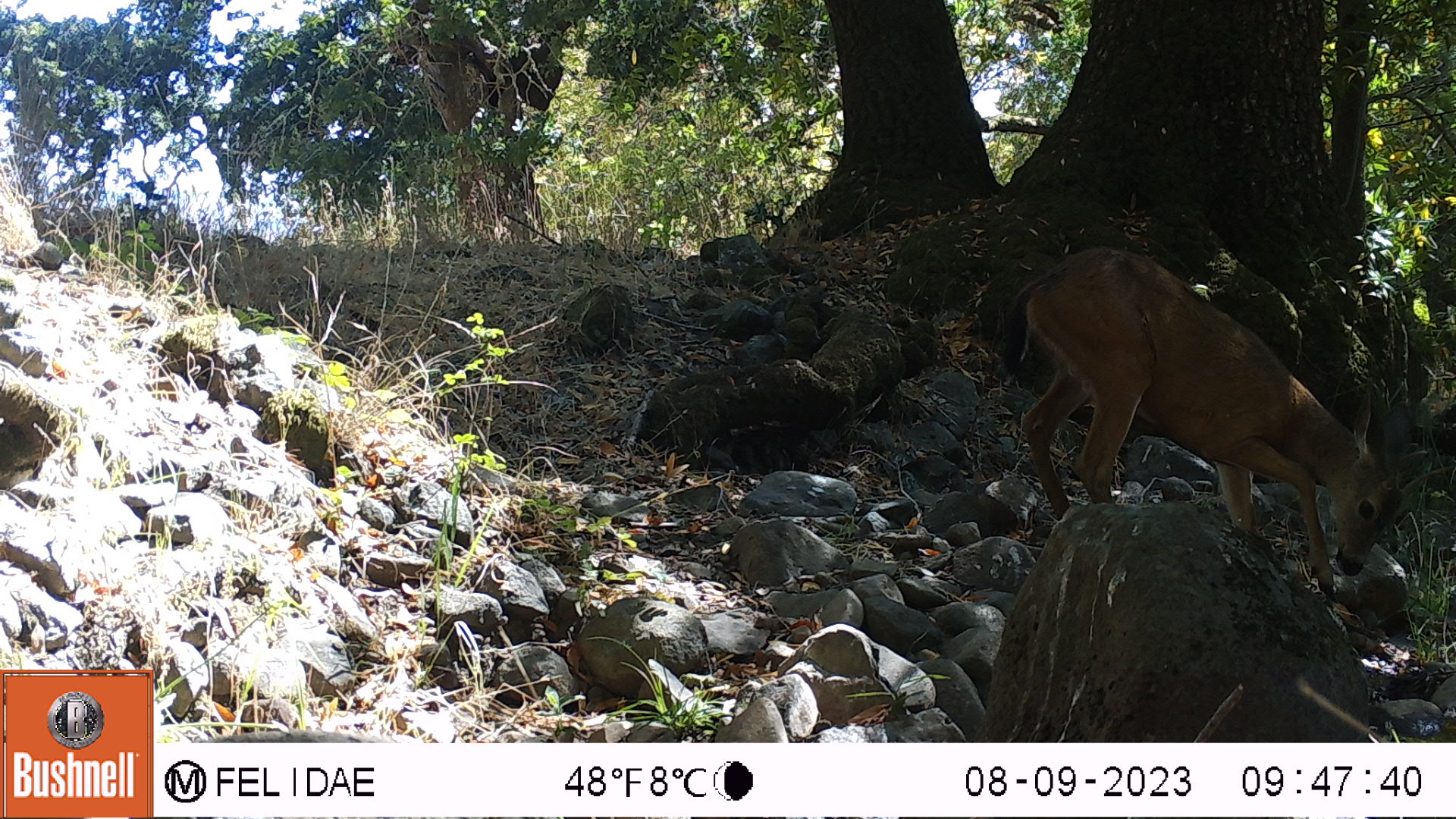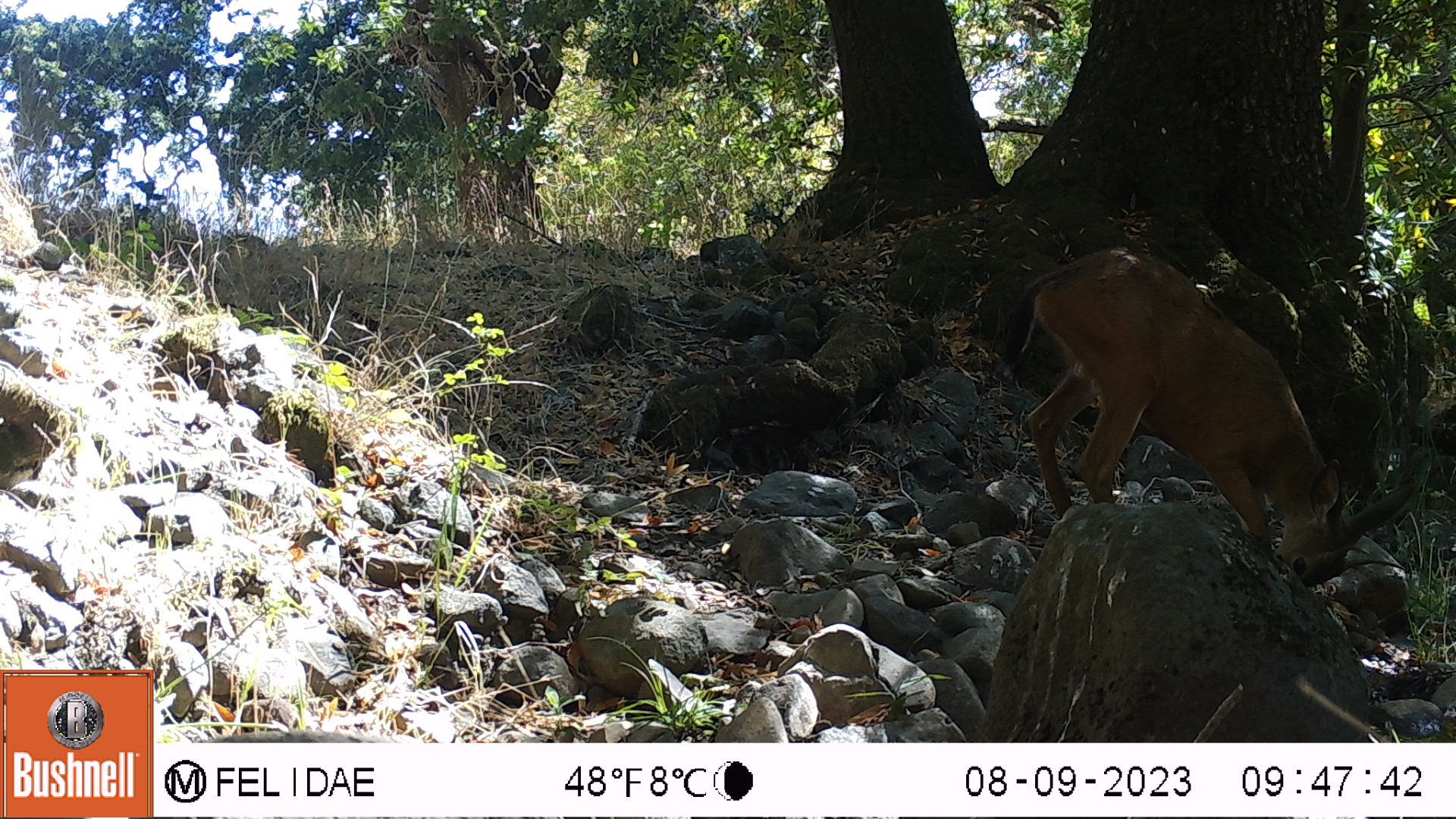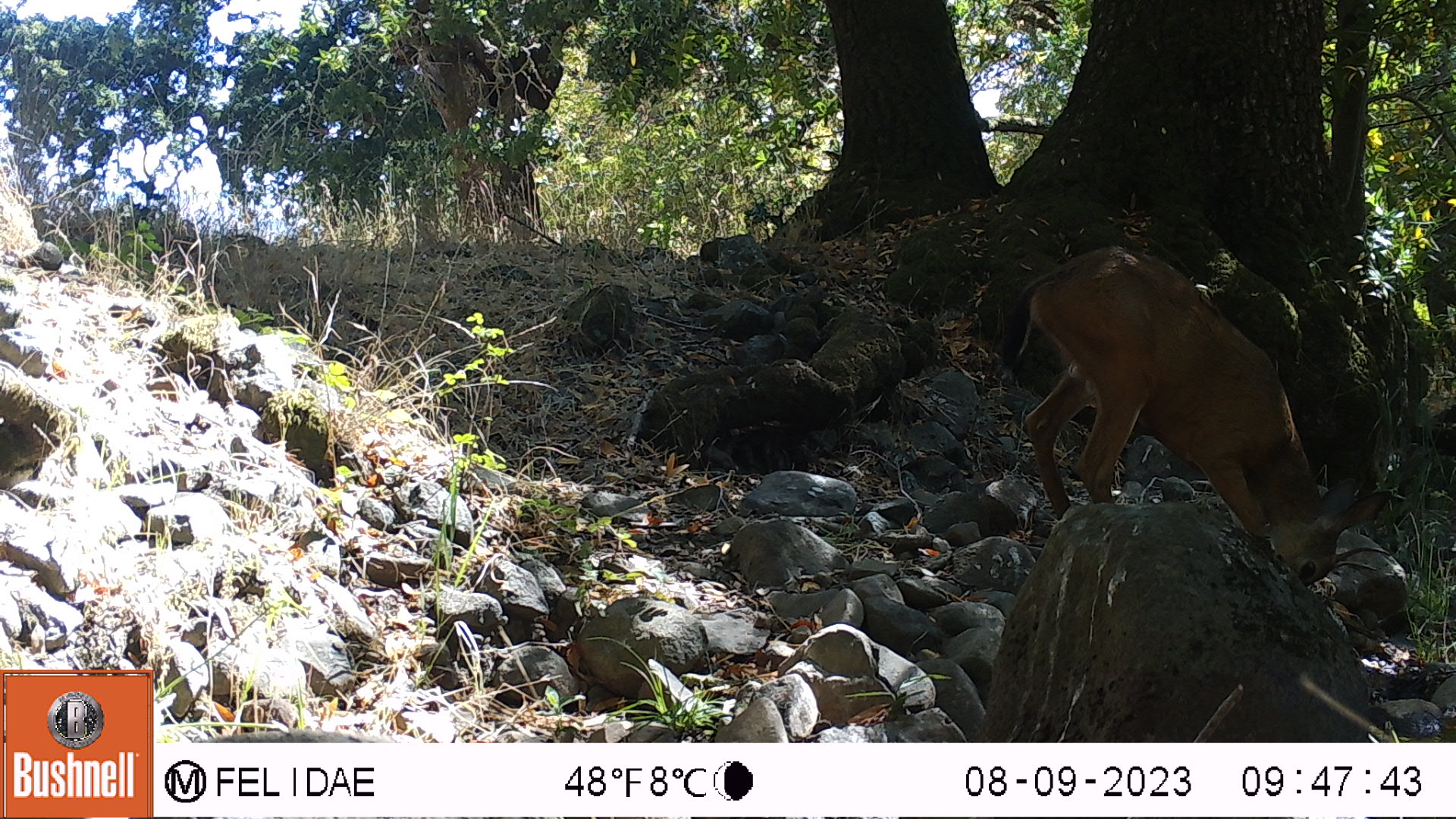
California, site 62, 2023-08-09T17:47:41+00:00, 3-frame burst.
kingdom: Animalia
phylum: Chordata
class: Mammalia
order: Artiodactyla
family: Cervidae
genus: Odocoileus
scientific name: Odocoileus hemionus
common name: mule deer